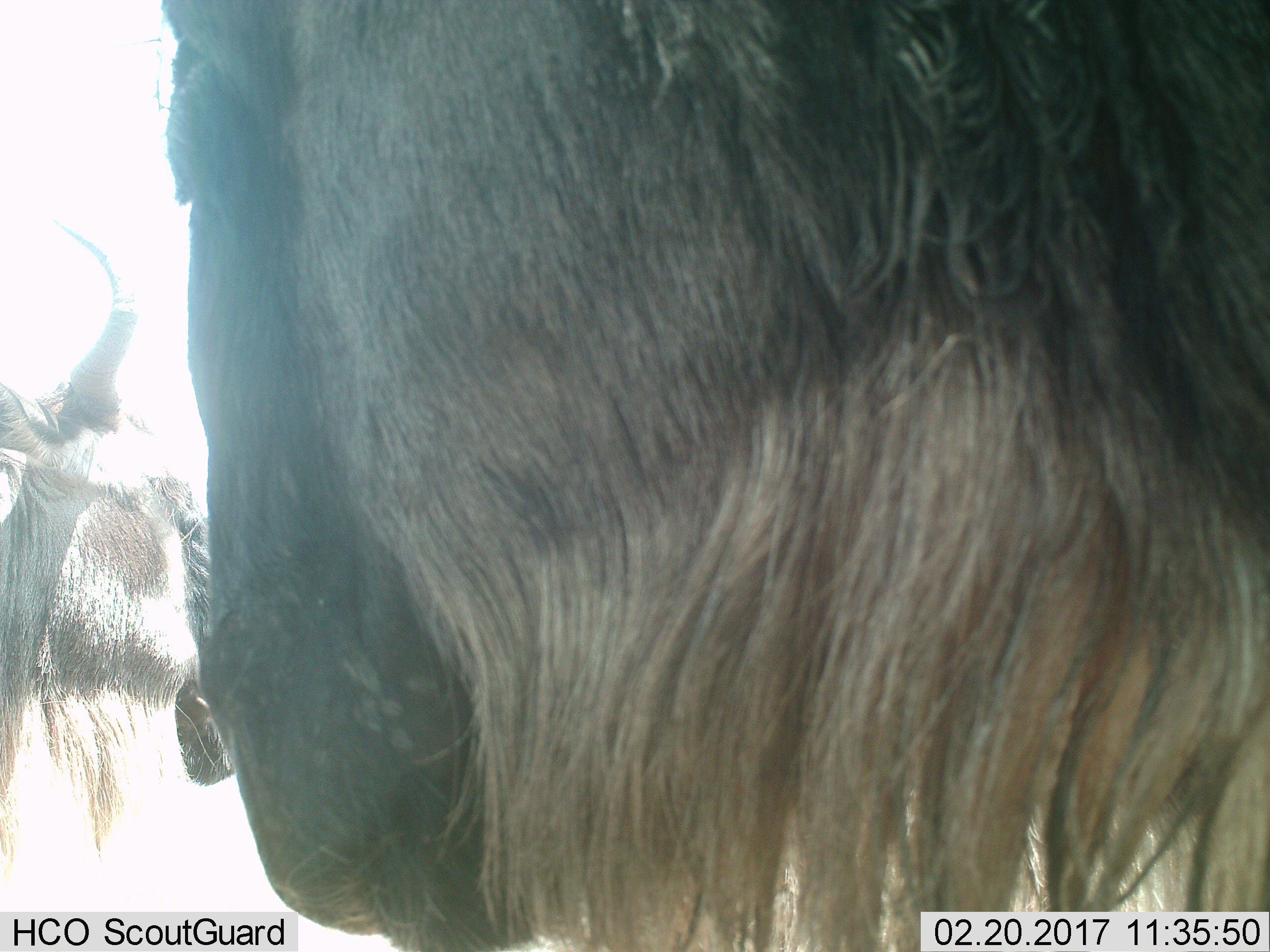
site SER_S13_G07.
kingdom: Animalia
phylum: Chordata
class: Mammalia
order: Artiodactyla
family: Bovidae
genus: Connochaetes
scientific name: Connochaetes taurinus taurinus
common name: blue wildebeest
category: wildebeestblue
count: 2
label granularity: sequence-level